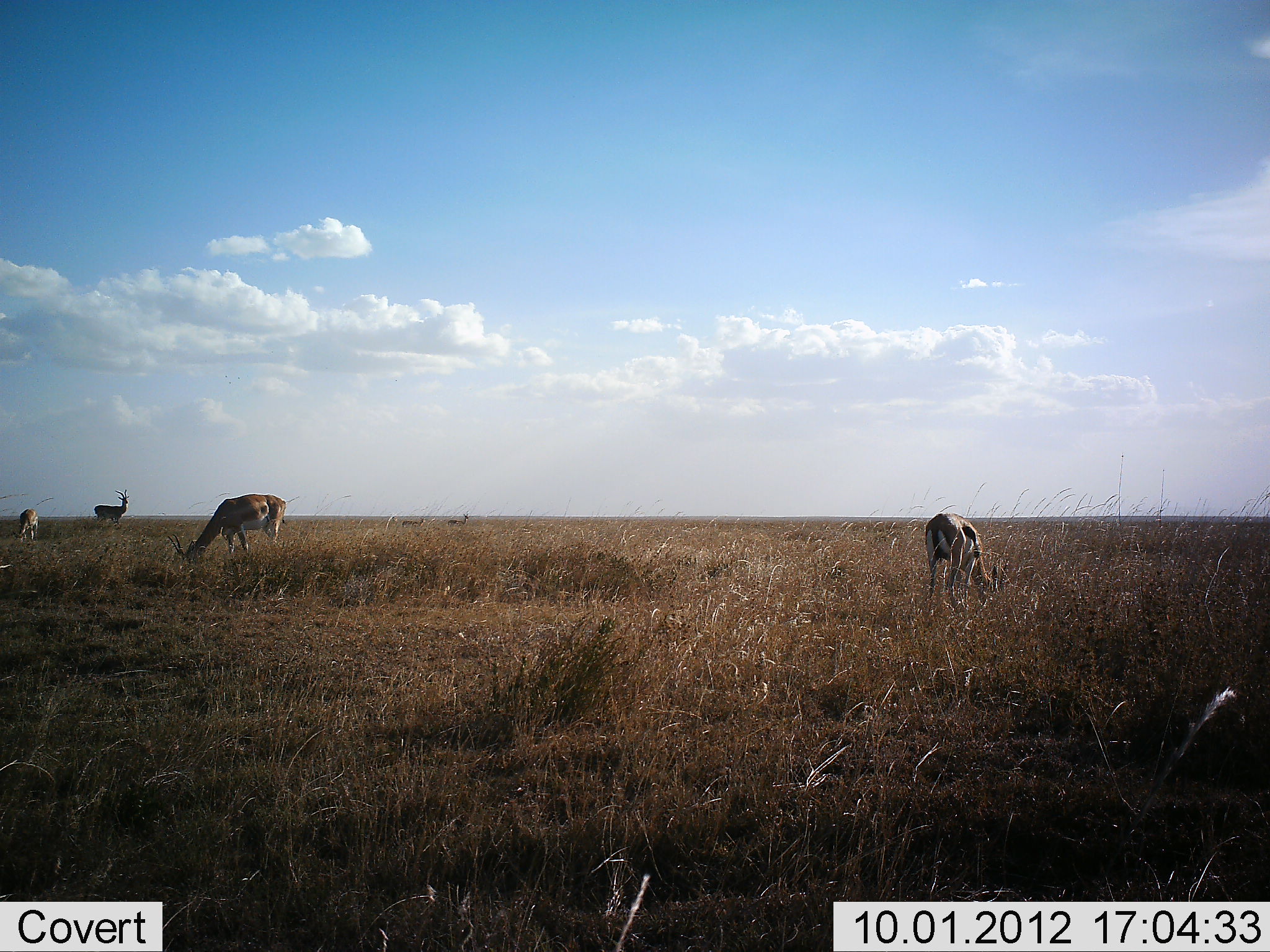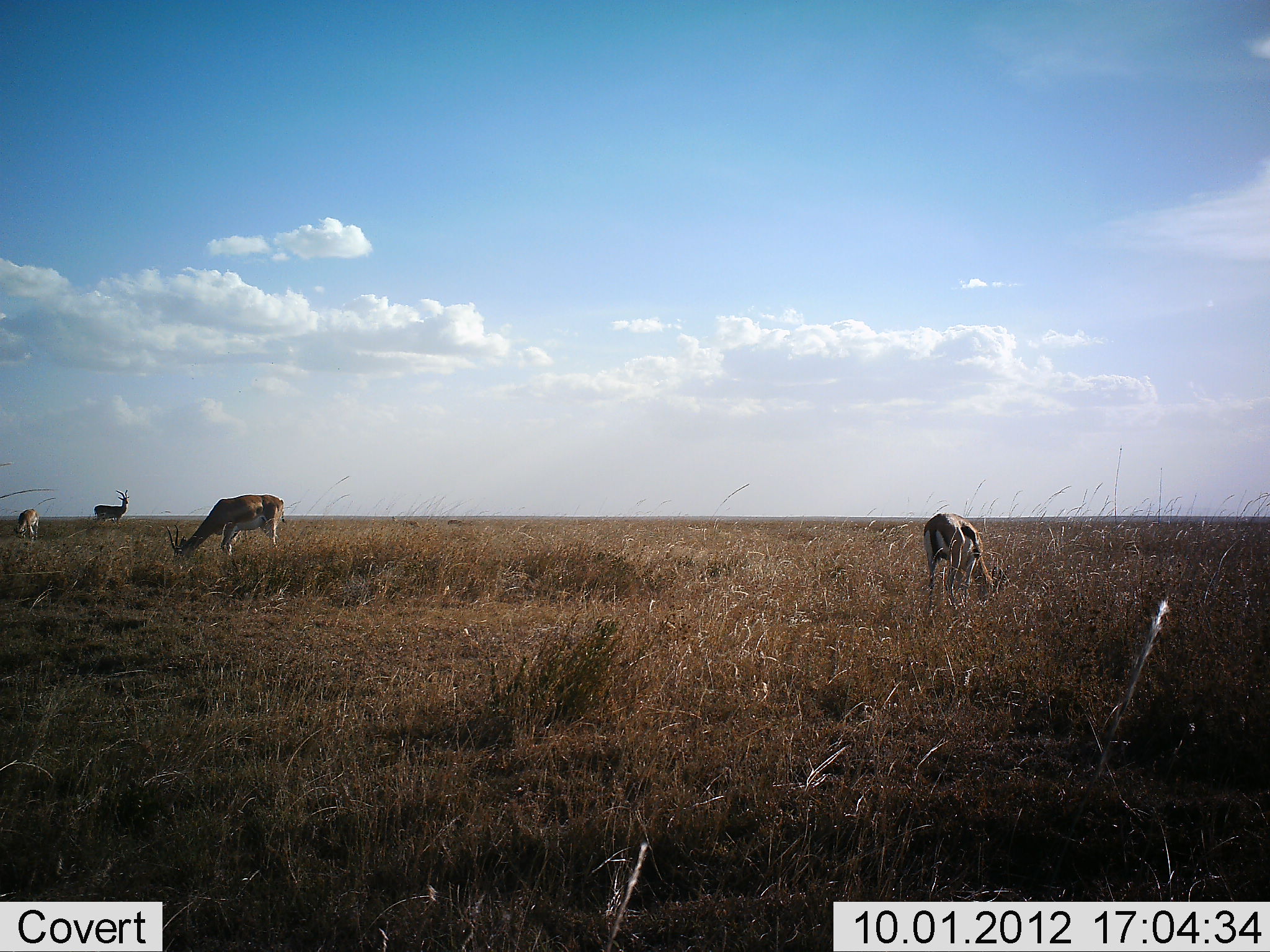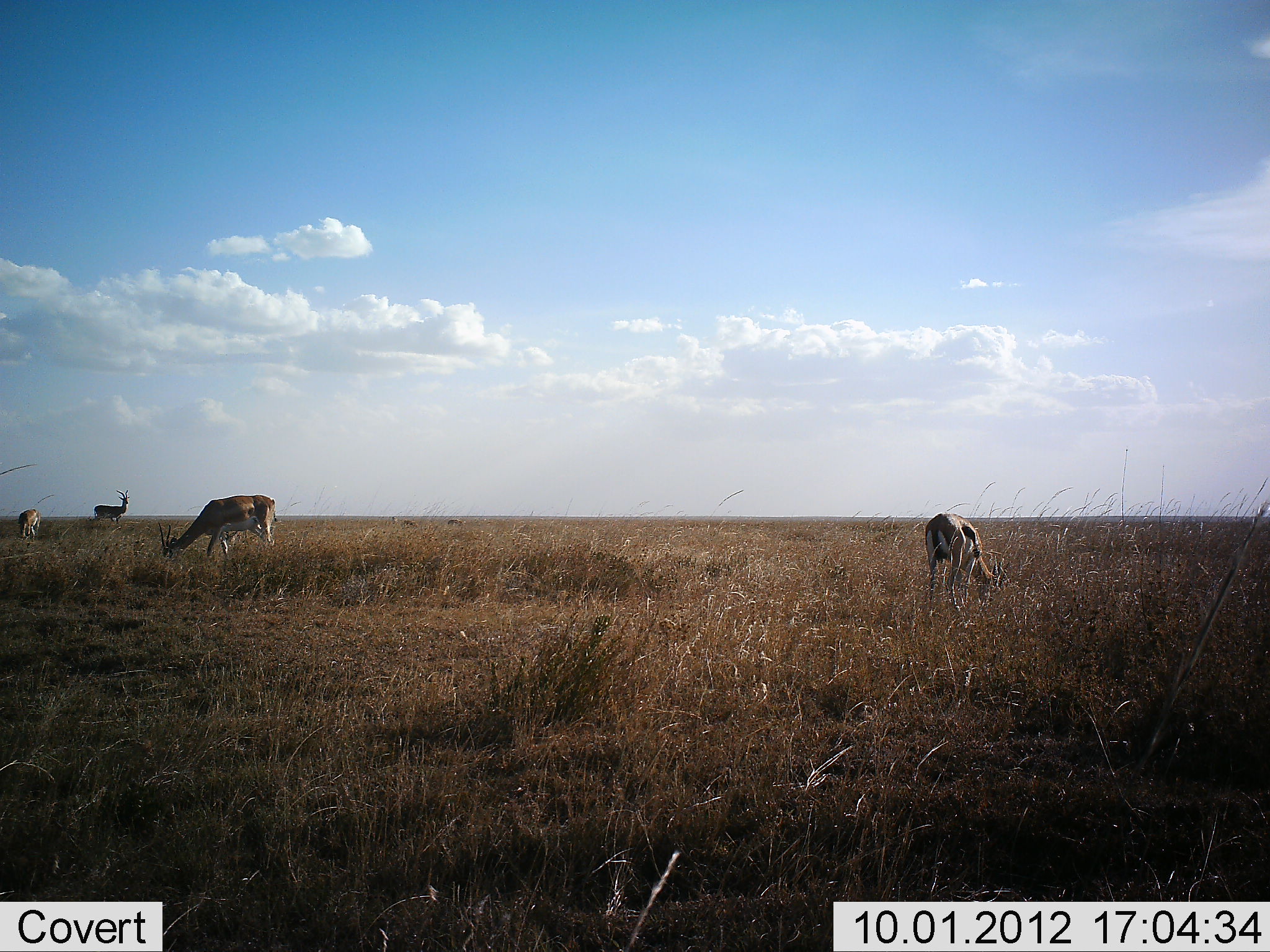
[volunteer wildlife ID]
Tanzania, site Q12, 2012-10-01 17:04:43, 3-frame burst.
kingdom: Animalia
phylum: Chordata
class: Mammalia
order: Artiodactyla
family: Bovidae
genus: Eudorcas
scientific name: Eudorcas thomsonii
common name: thomson's gazelle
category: gazellethomsons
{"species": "gazellethomsons (thomson's gazelle) (Eudorcas thomsonii)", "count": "4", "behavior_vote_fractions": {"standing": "60%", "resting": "0%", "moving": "10%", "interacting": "0%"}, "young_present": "0%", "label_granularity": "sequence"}